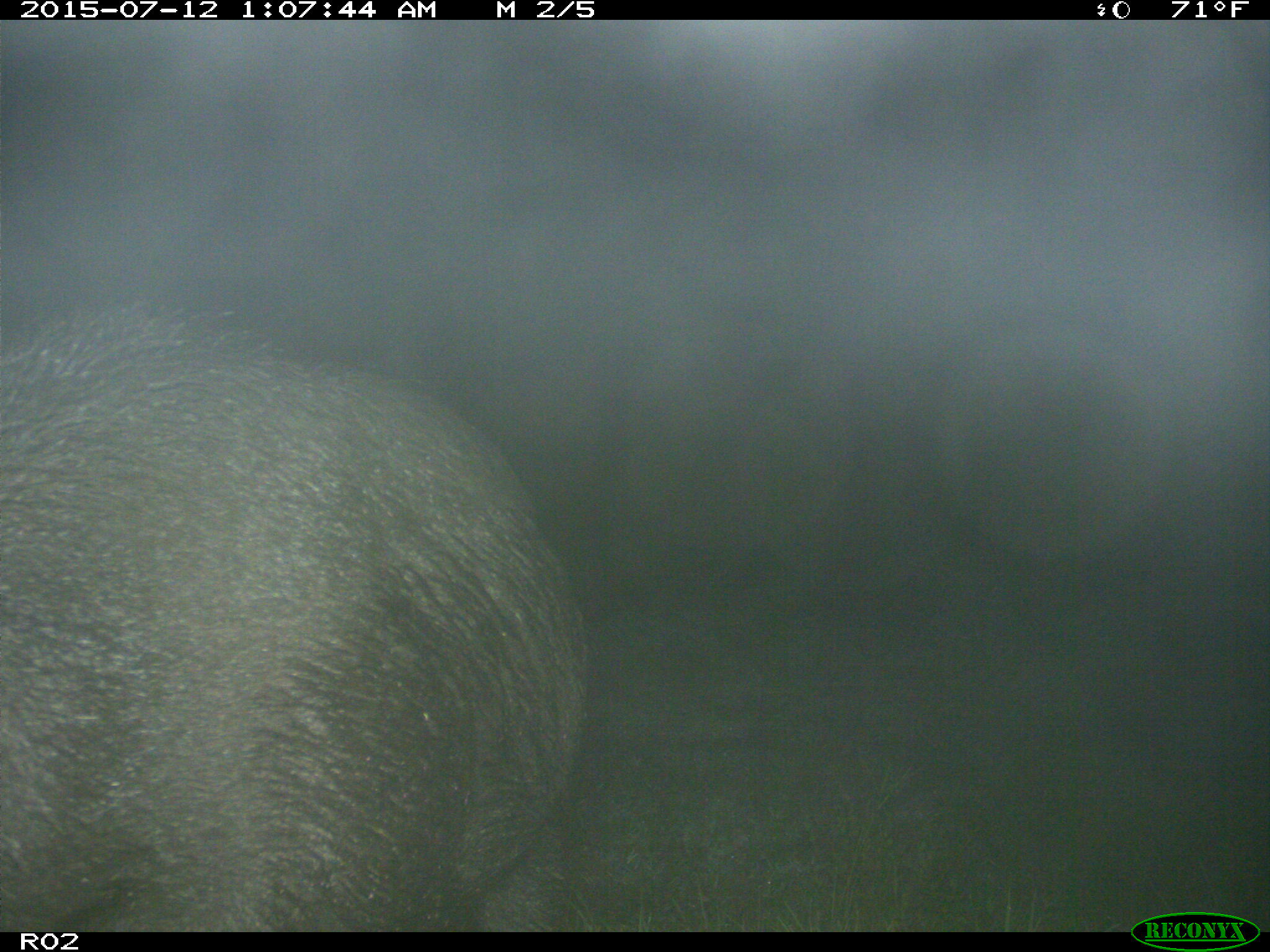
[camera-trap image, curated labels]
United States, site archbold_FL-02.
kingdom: Animalia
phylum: Chordata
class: Mammalia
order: Artiodactyla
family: Suidae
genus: Sus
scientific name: Sus scrofa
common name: wild boar